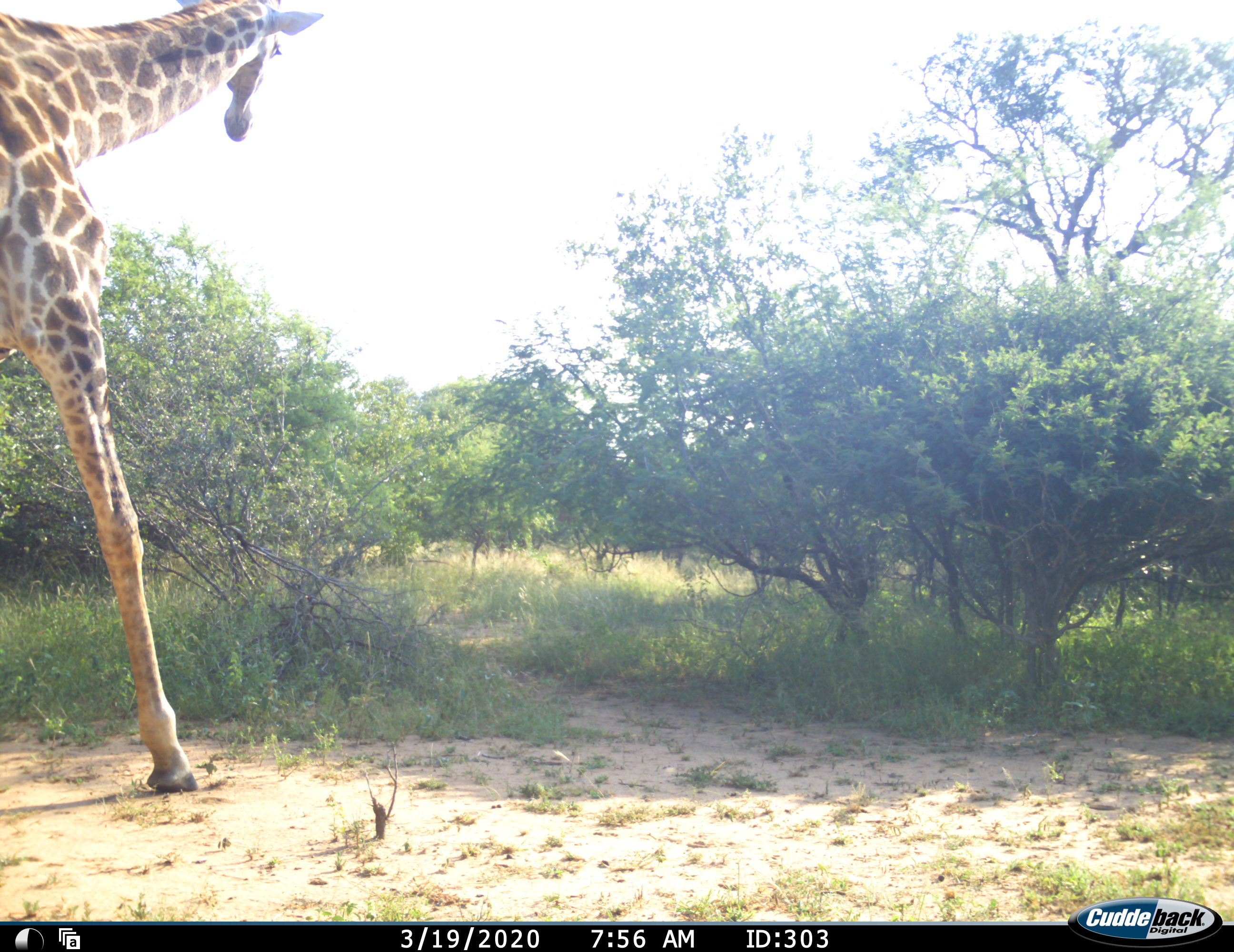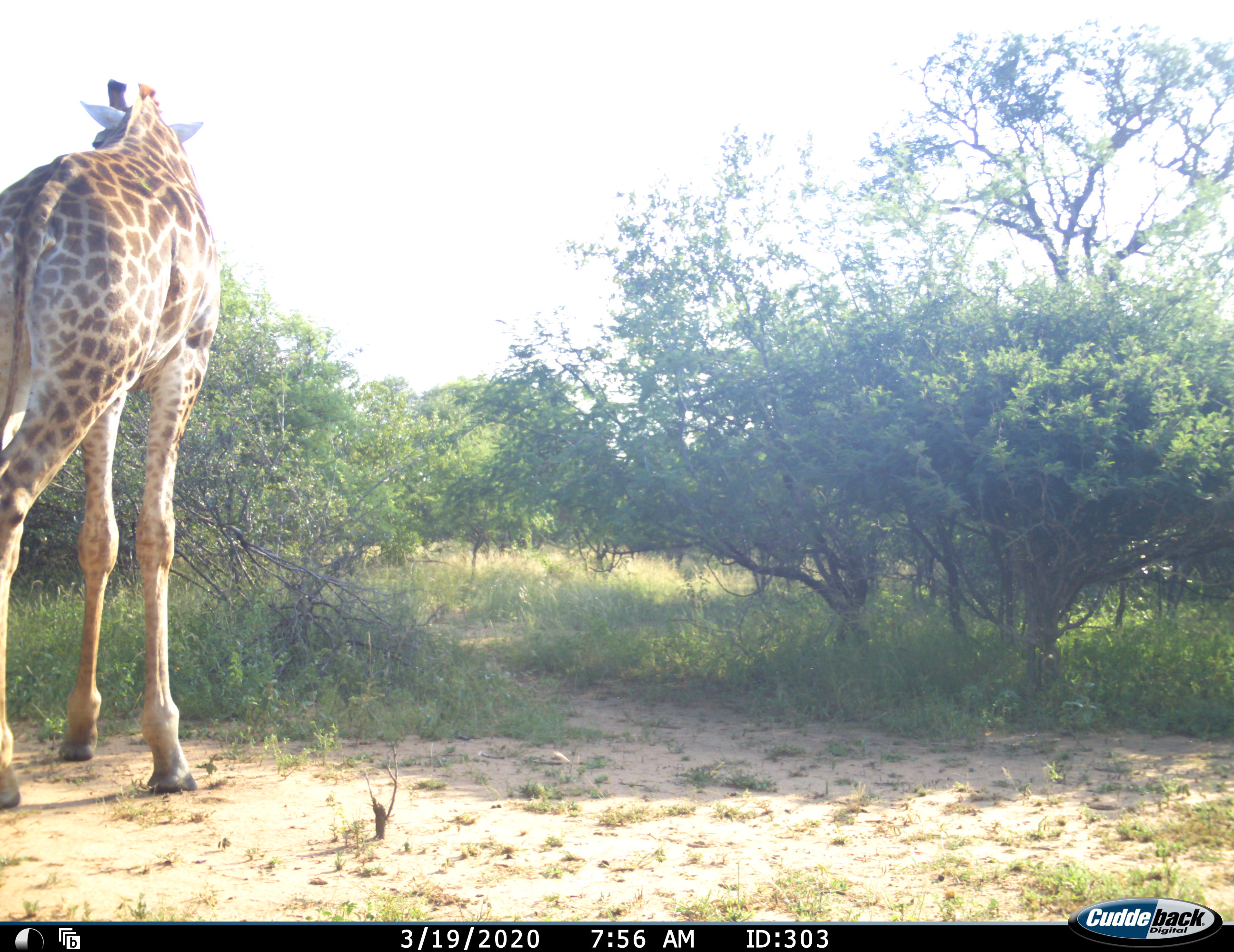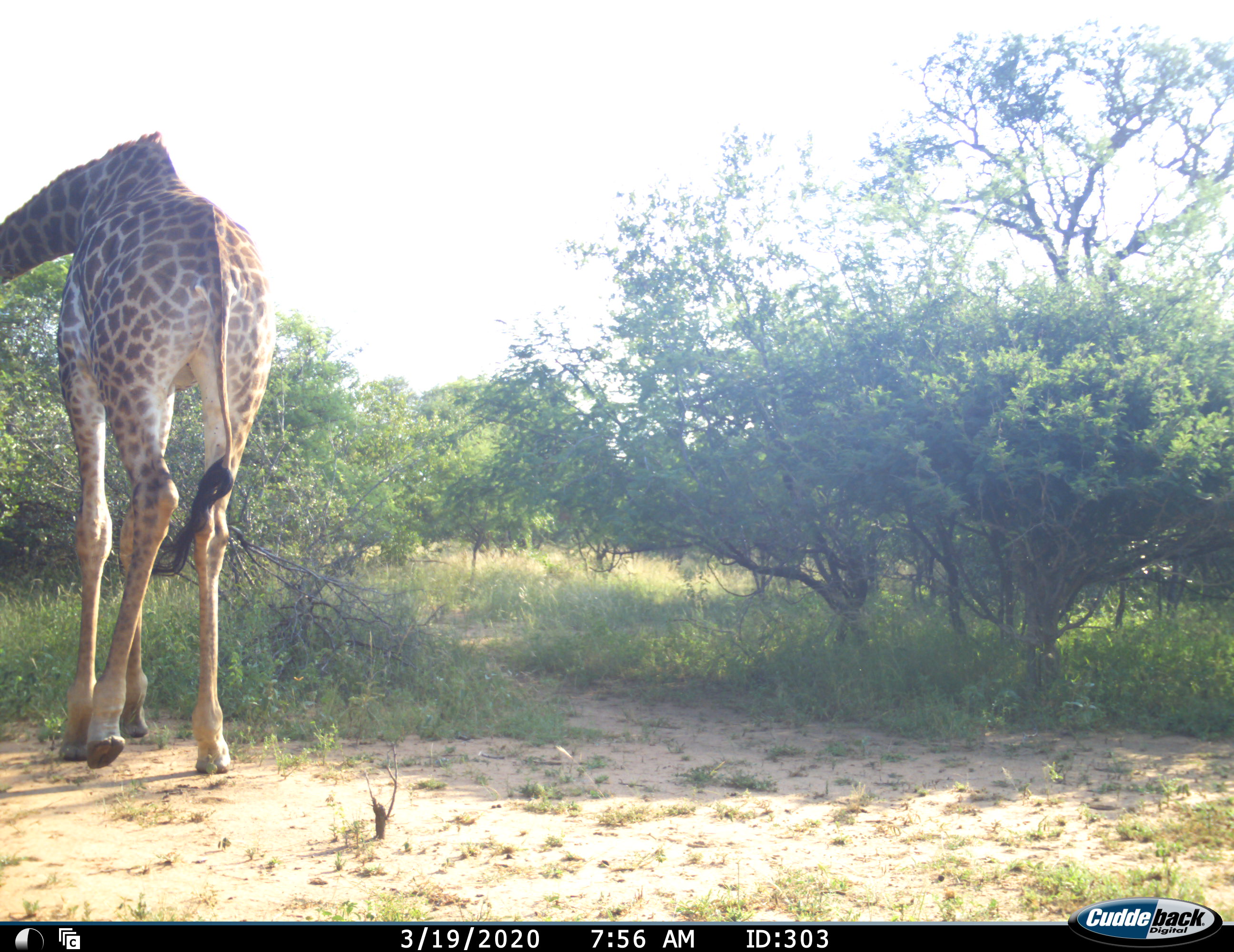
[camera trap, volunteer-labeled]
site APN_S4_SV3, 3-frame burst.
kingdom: Animalia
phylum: Chordata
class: Mammalia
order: Artiodactyla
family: Giraffidae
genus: Giraffa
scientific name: Giraffa camelopardalis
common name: giraffe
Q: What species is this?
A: Giraffe (Giraffa camelopardalis).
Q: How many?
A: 1.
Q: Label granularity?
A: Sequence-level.